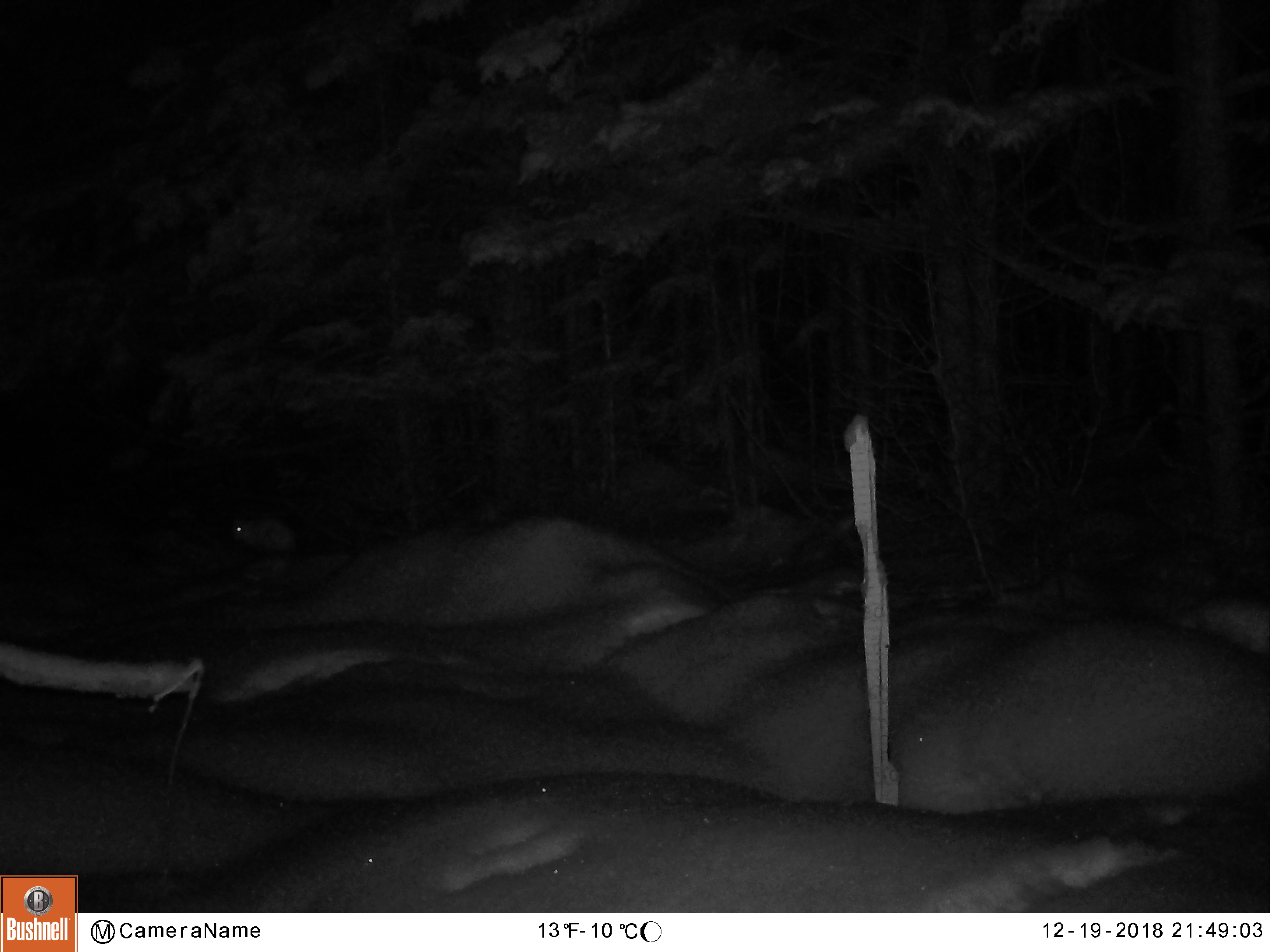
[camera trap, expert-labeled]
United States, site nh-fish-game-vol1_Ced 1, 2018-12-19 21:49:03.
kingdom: Animalia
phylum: Chordata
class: Mammalia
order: Lagomorpha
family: Leporidae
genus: Lepus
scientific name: Lepus americanus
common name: snowshoe hare